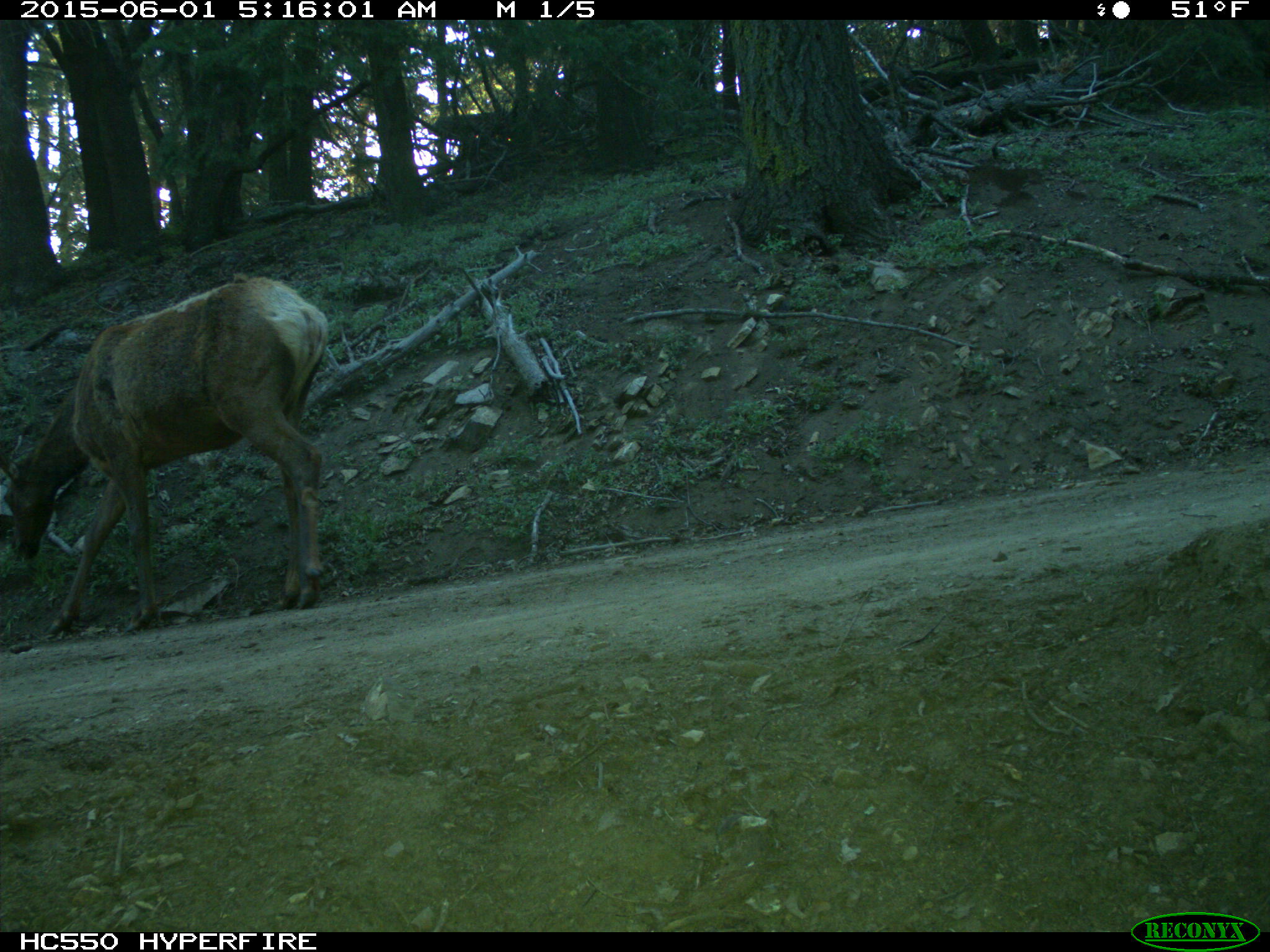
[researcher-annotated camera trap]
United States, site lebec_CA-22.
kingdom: Animalia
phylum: Chordata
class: Mammalia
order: Artiodactyla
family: Cervidae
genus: Cervus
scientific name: Cervus canadensis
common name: elk